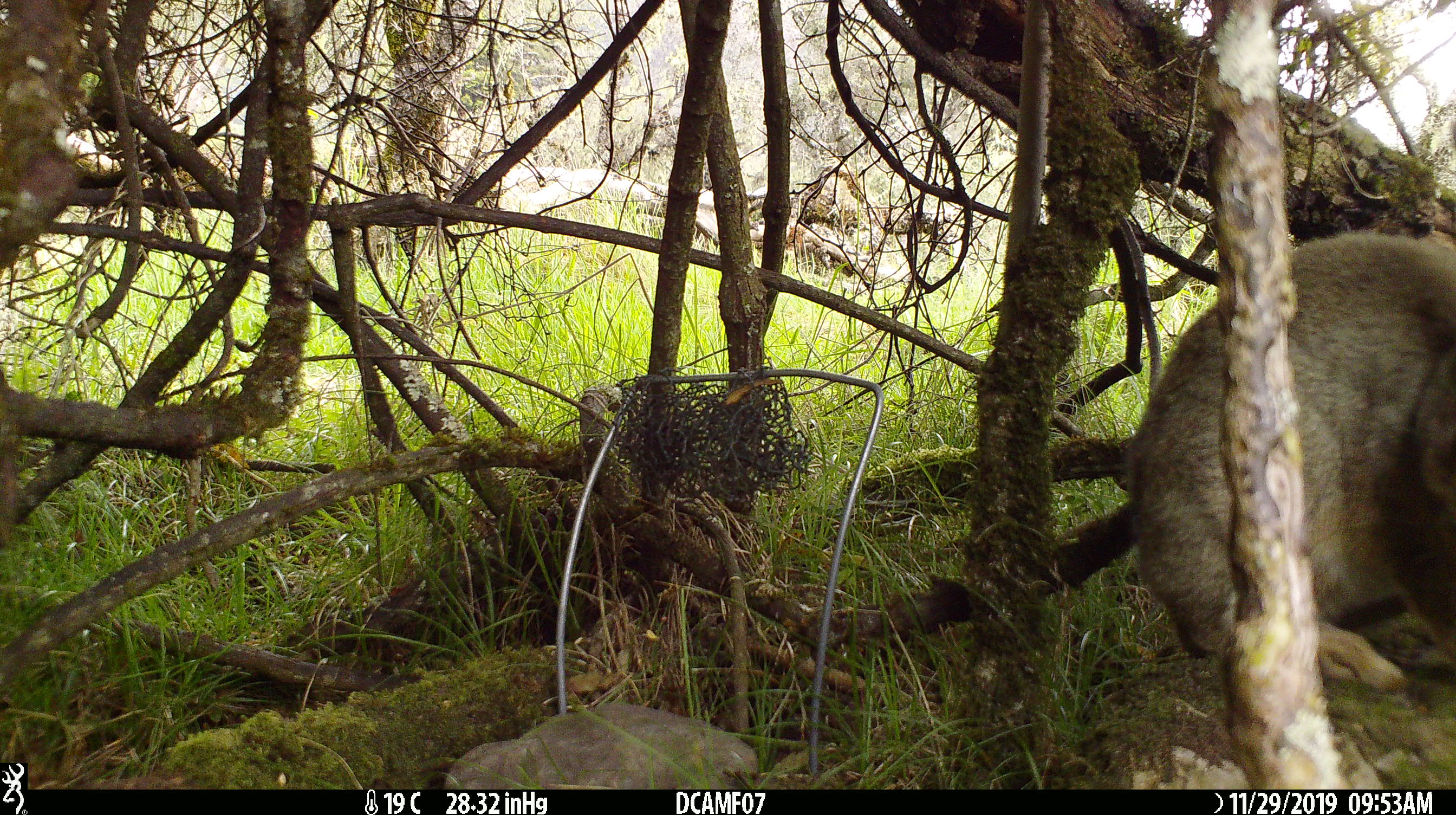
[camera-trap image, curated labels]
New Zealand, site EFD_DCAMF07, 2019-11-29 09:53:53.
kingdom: Animalia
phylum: Chordata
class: Mammalia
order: Lagomorpha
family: Leporidae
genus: Oryctolagus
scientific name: Oryctolagus cuniculus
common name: european rabbit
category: rabbit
Rabbit (european rabbit) (Oryctolagus cuniculus).